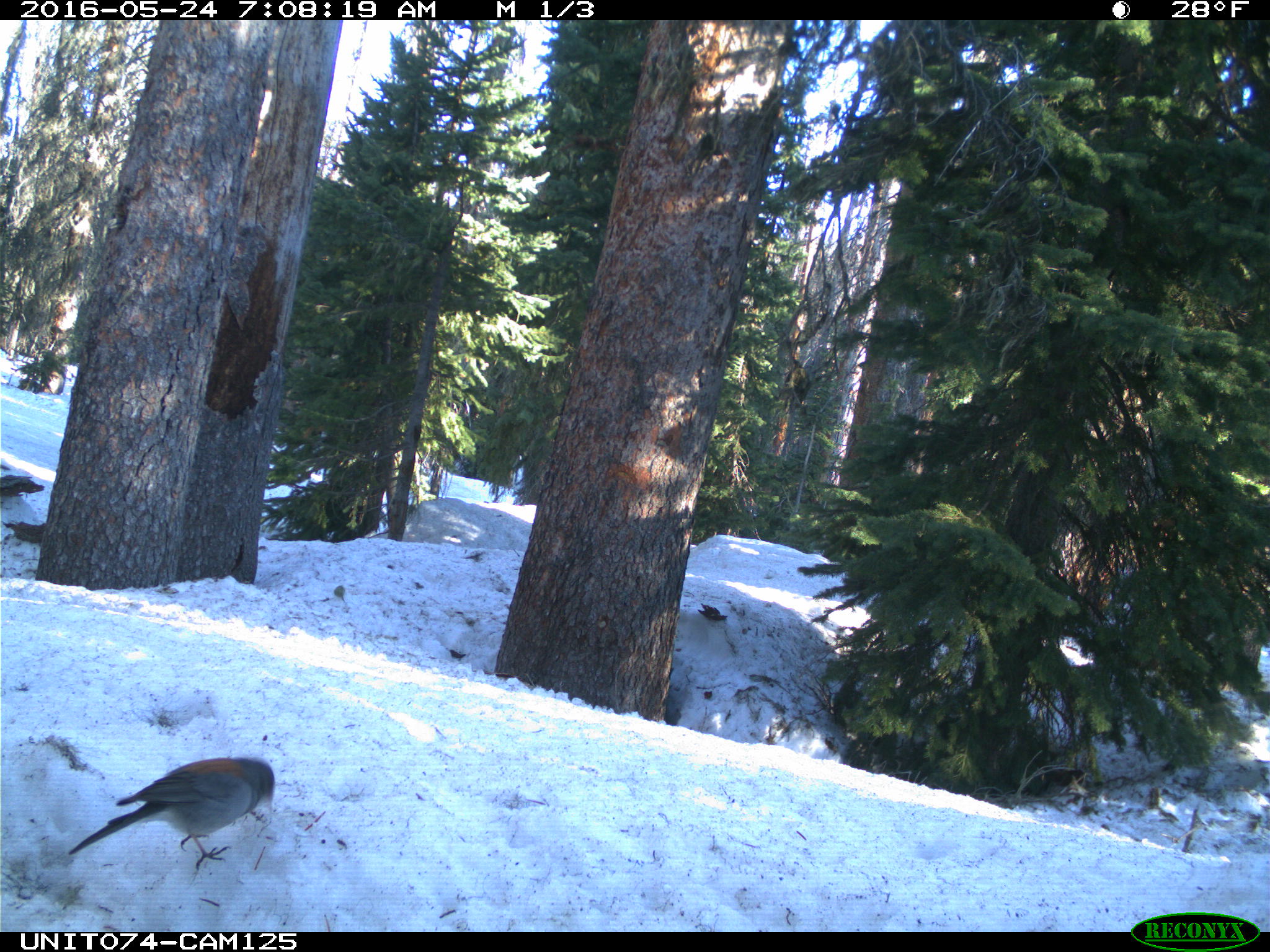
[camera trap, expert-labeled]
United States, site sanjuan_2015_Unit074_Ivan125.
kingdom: Animalia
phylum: Chordata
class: Aves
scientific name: Aves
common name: birds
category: unidentified bird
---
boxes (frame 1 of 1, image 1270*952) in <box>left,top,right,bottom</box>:
animal: <box>67,756,276,871</box>